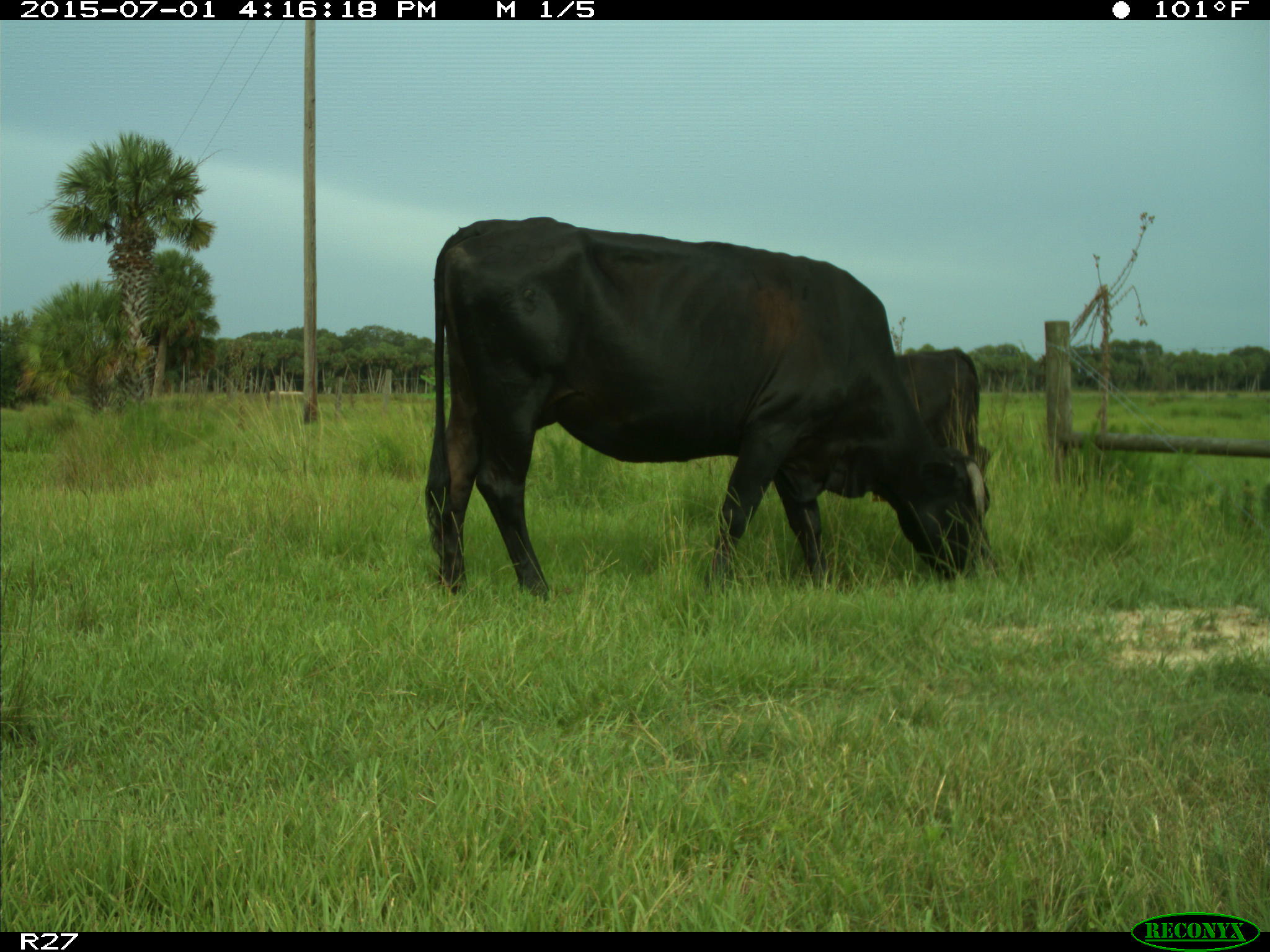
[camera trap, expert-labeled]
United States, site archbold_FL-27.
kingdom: Animalia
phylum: Chordata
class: Mammalia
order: Artiodactyla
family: Bovidae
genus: Bos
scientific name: Bos taurus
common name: domestic cow